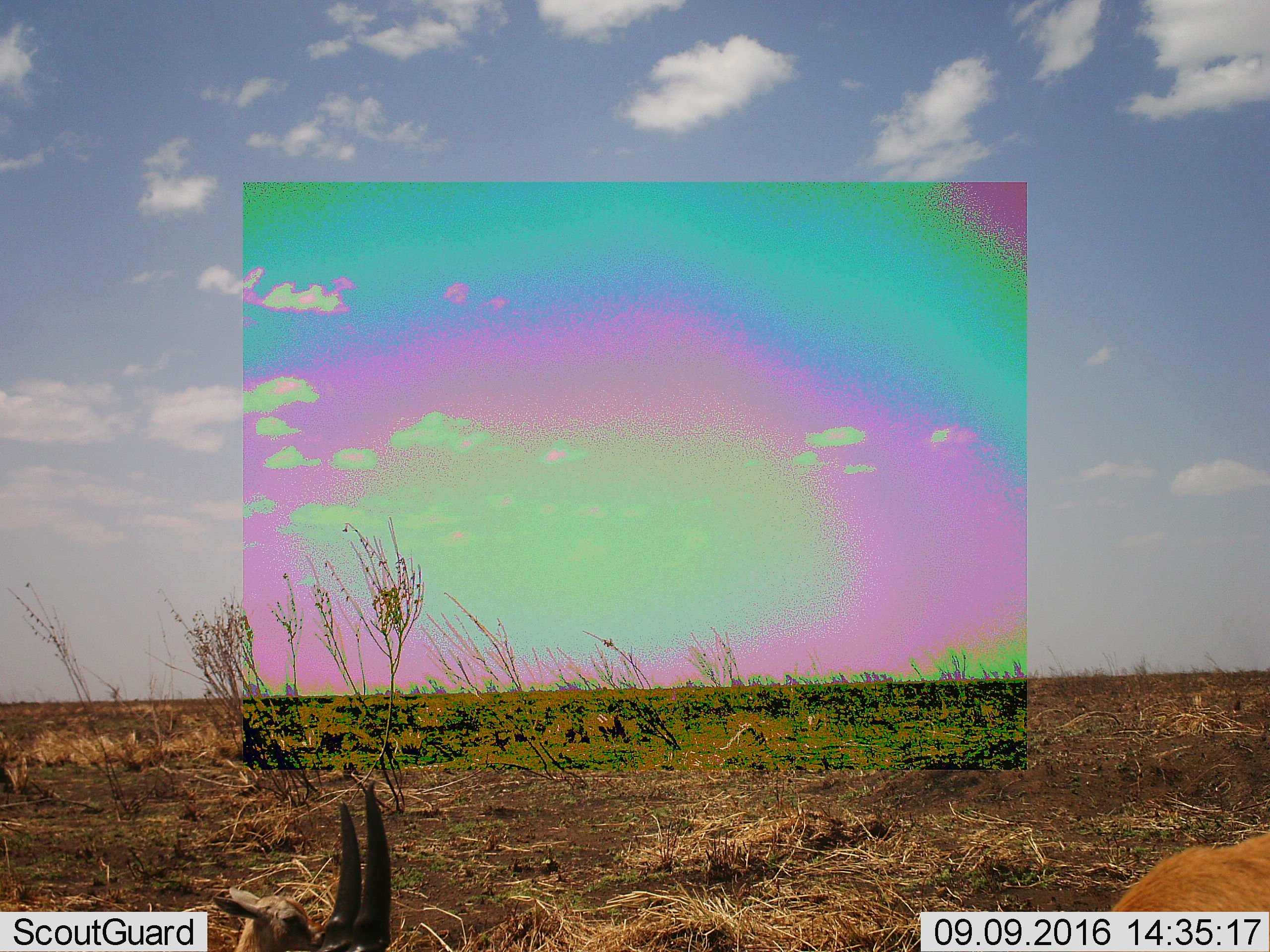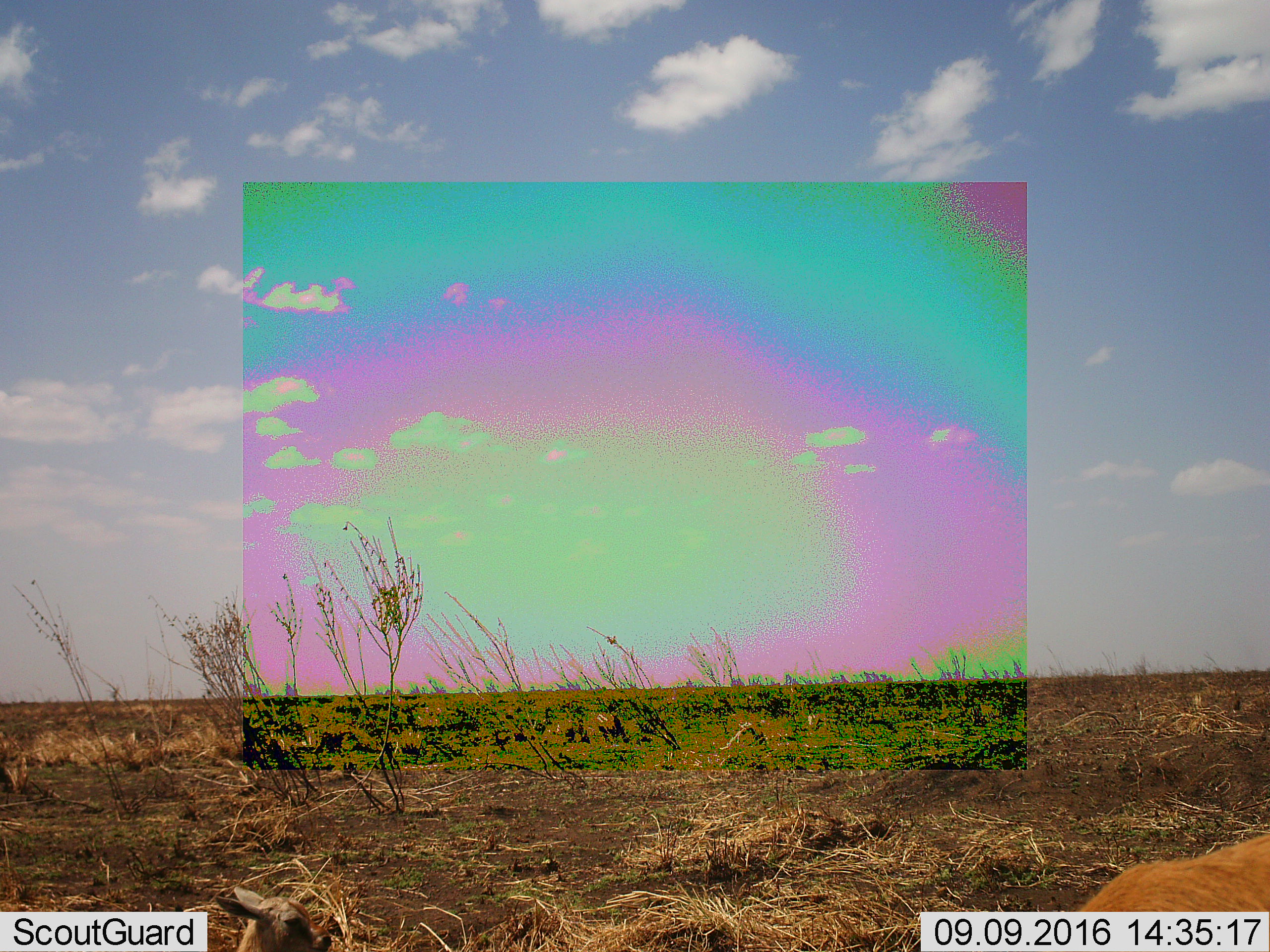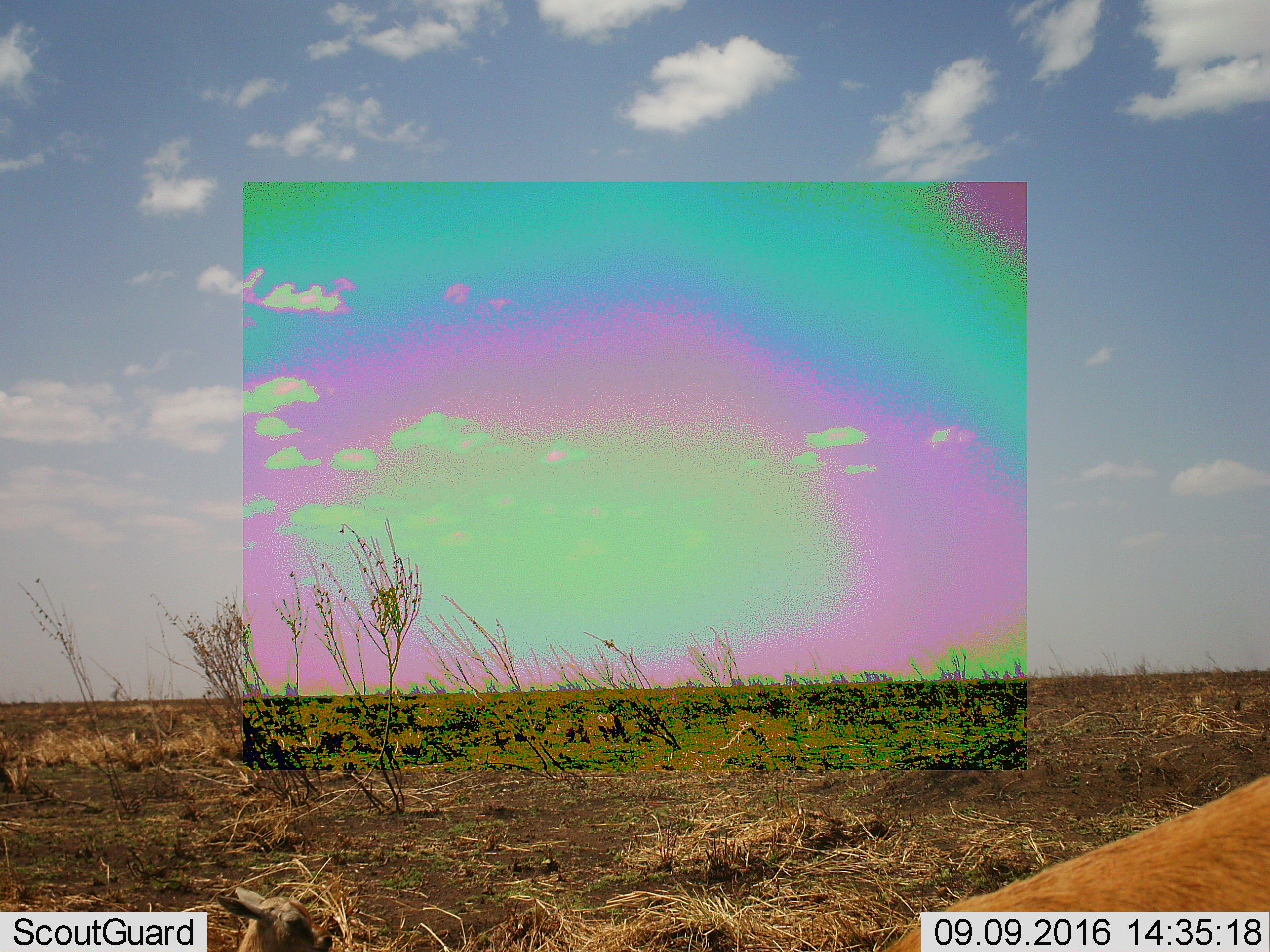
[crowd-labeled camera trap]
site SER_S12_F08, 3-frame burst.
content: unidentified animal